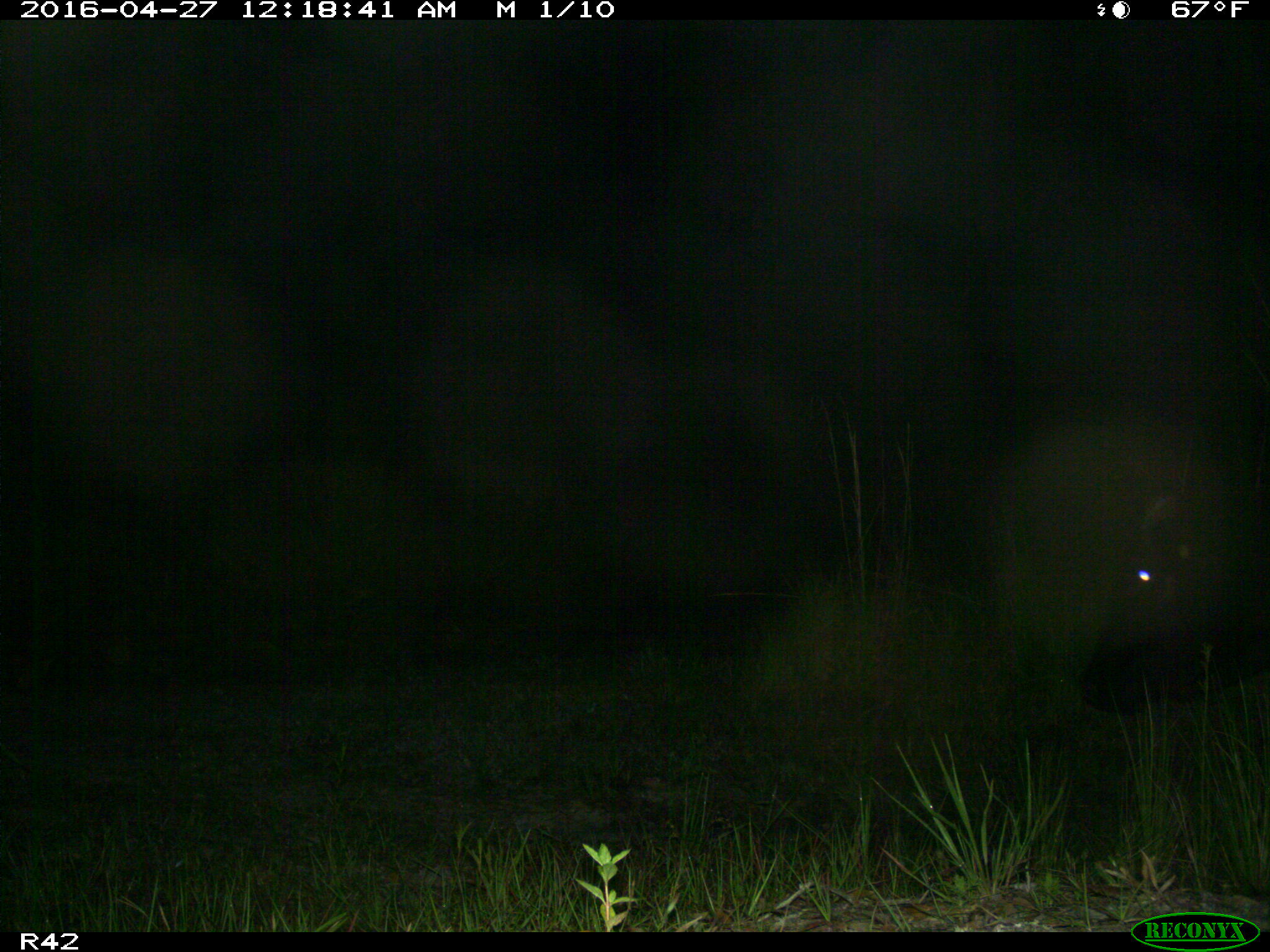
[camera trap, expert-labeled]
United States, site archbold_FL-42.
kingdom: Animalia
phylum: Chordata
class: Mammalia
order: Artiodactyla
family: Bovidae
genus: Bos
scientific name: Bos taurus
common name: domestic cow